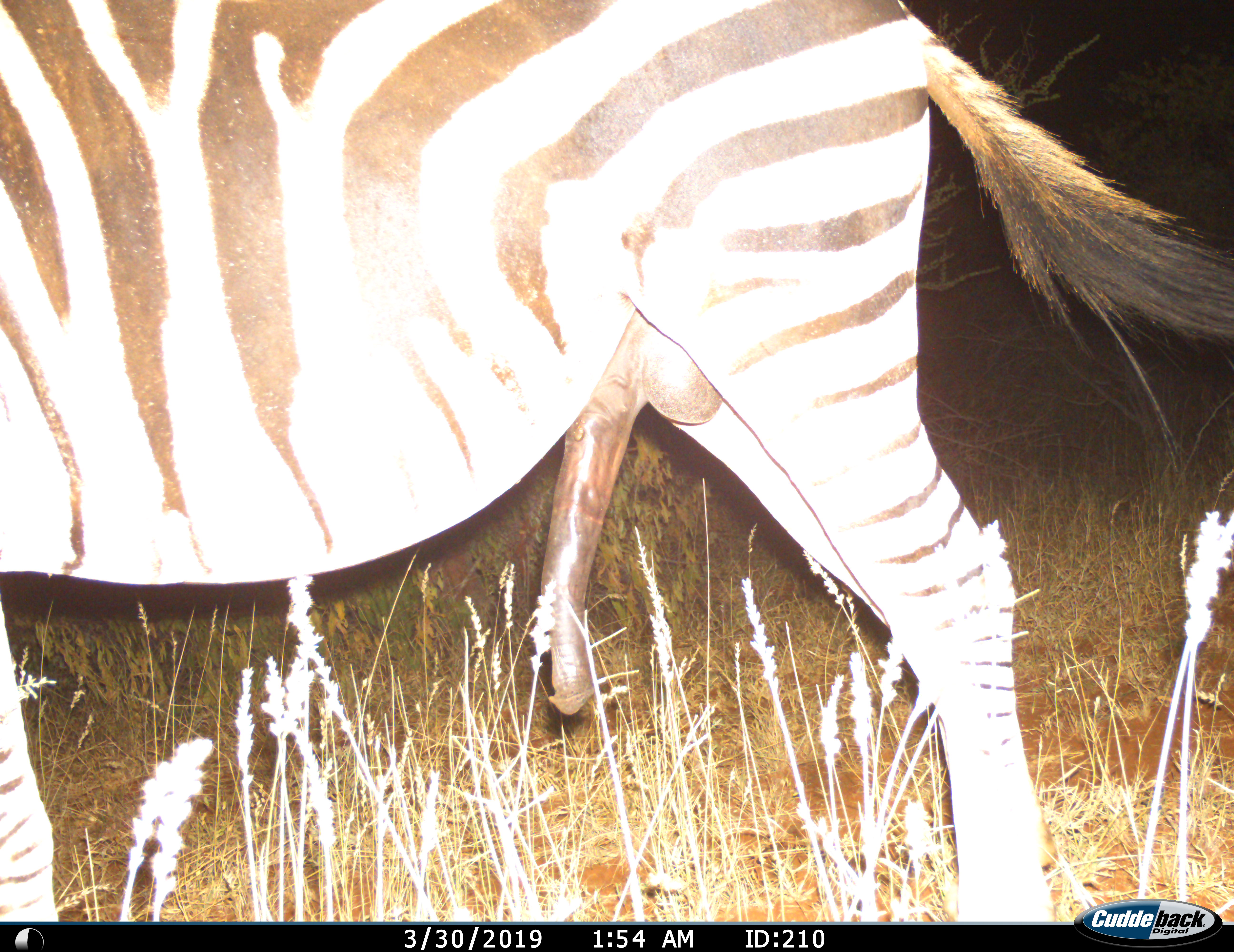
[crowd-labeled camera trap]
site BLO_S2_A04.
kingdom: Animalia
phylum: Chordata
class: Mammalia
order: Perissodactyla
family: Equidae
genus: Equus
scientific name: Equus quagga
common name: plains zebra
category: zebraplains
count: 1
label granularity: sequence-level